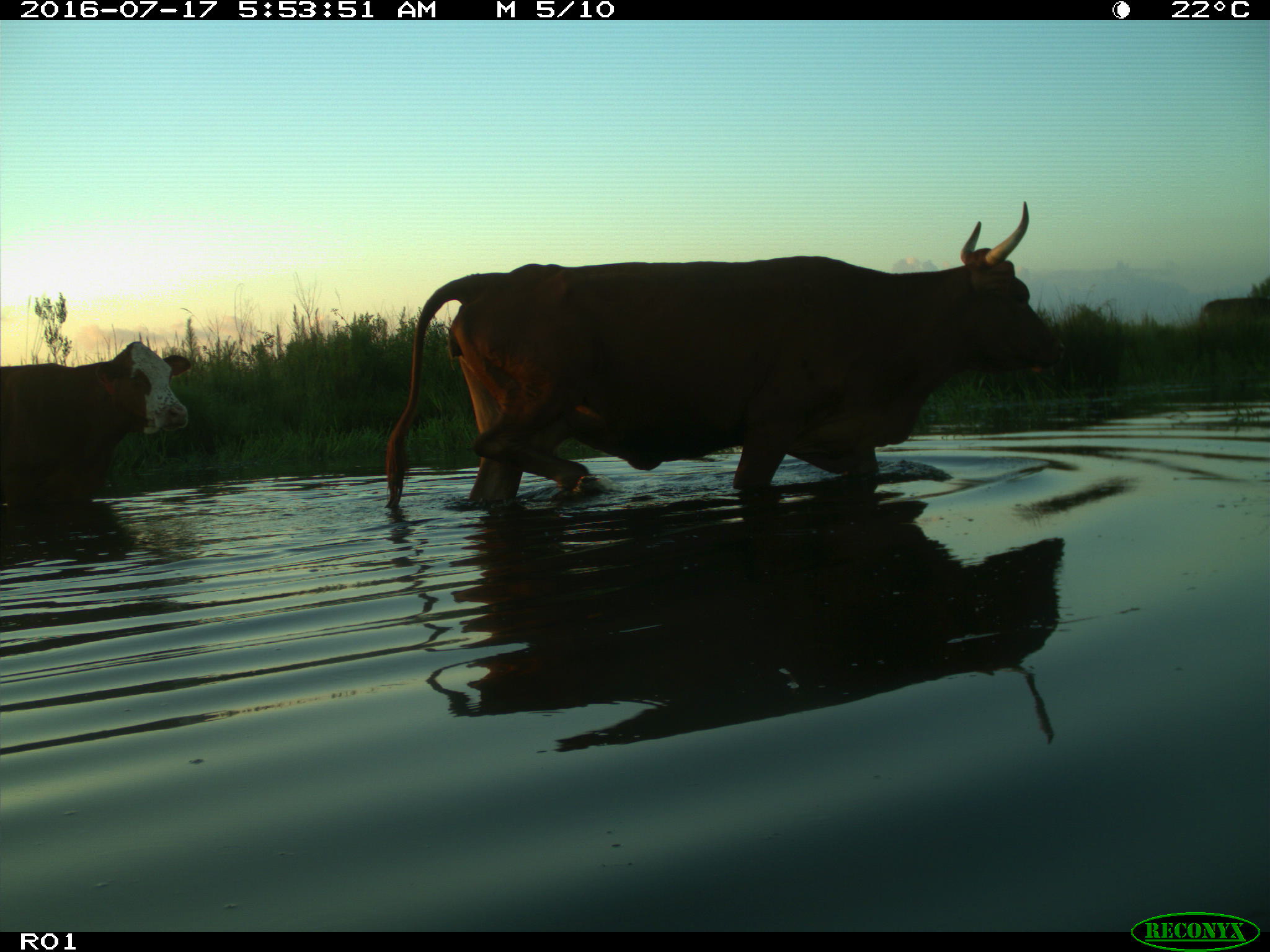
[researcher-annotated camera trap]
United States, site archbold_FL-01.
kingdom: Animalia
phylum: Chordata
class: Mammalia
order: Artiodactyla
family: Bovidae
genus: Bos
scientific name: Bos taurus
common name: domestic cow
Bos taurus (domestic cow).